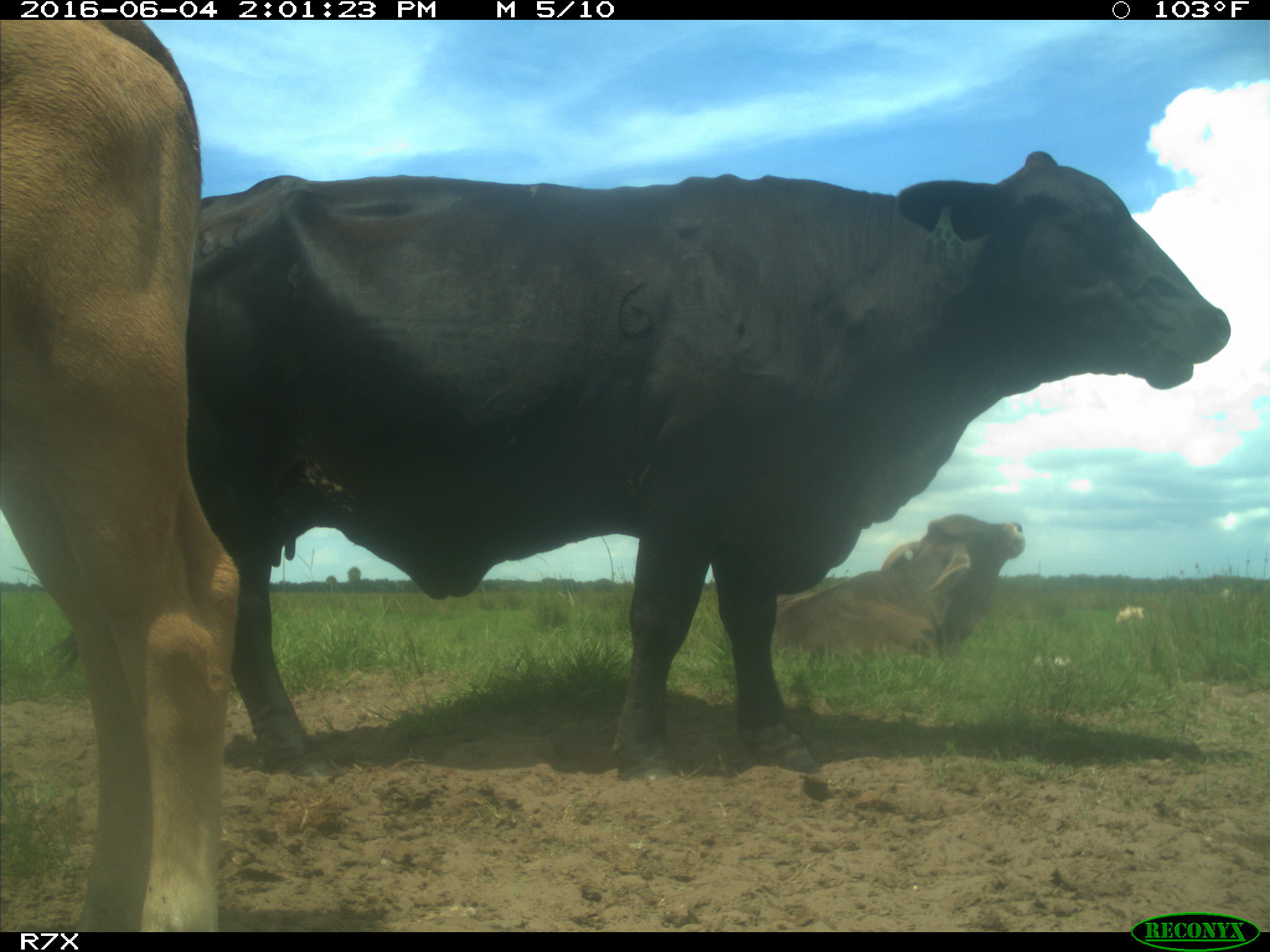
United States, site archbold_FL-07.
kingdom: Animalia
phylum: Chordata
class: Mammalia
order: Artiodactyla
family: Bovidae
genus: Bos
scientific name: Bos taurus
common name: domestic cow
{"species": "Bos taurus (domestic cow)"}